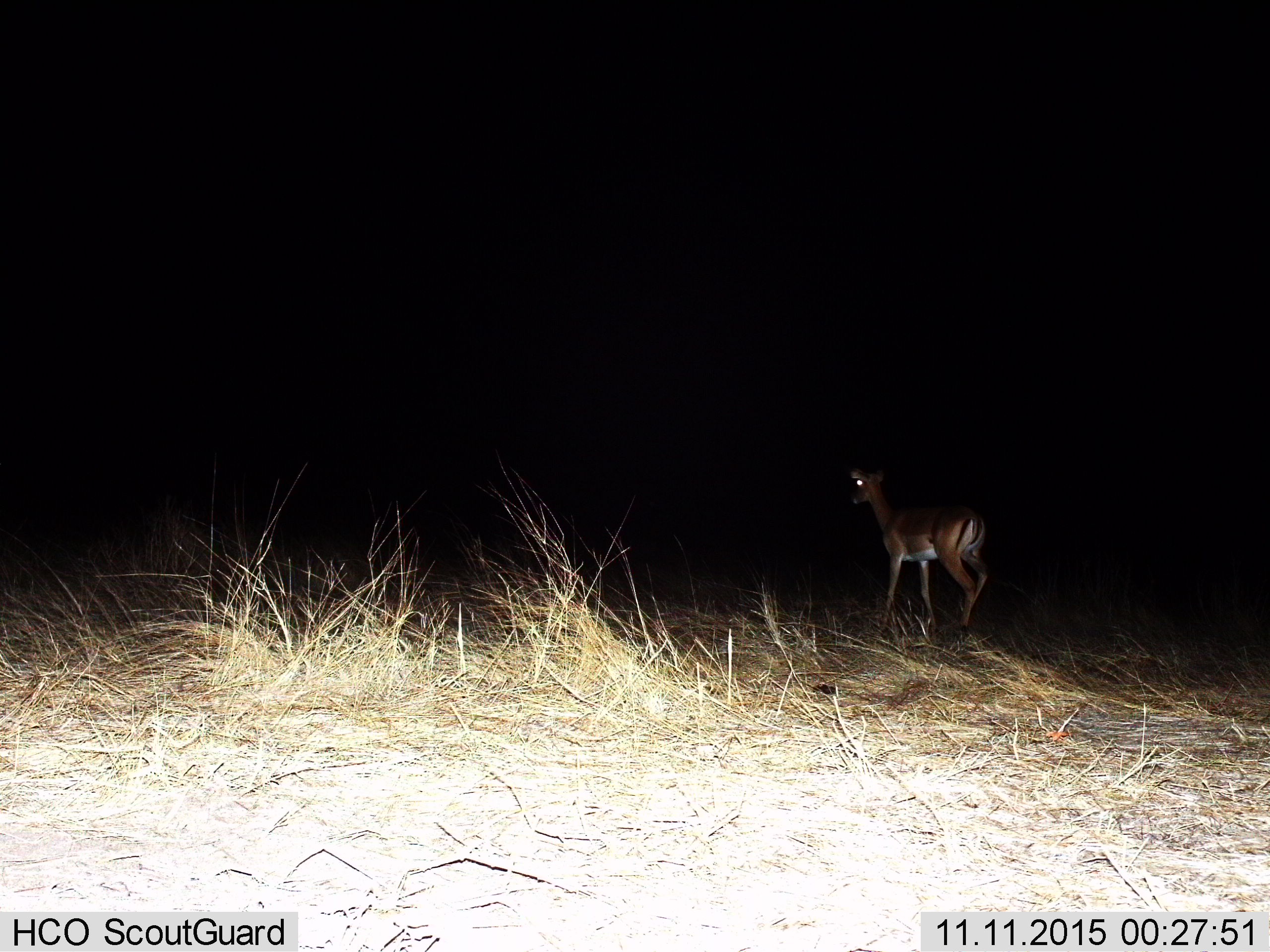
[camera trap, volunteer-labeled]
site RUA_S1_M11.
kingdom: Animalia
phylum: Chordata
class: Mammalia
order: Artiodactyla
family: Bovidae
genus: Aepyceros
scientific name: Aepyceros melampus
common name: impala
Impala (Aepyceros melampus), count 1. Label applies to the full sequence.